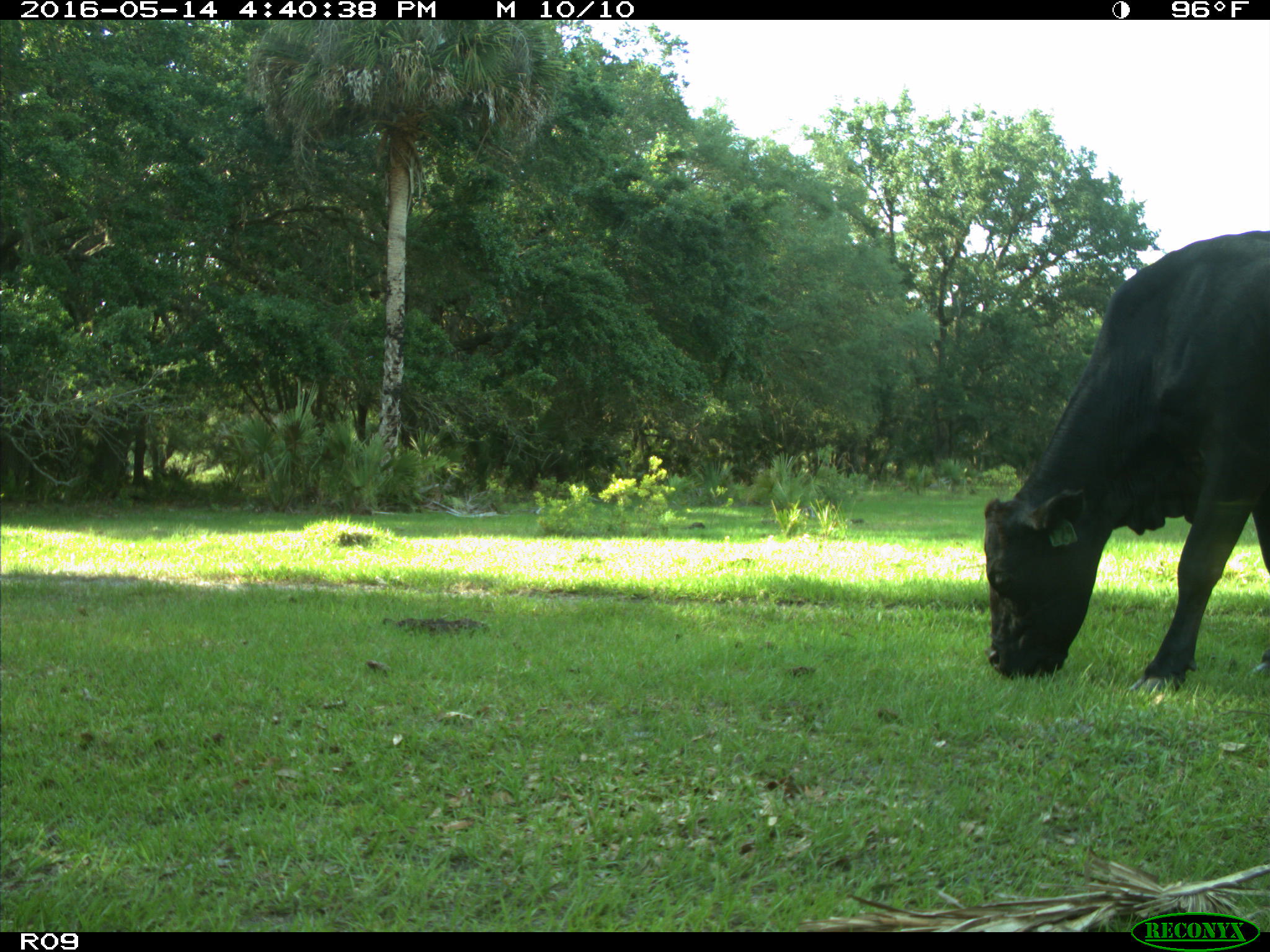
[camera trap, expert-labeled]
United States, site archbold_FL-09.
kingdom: Animalia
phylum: Chordata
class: Mammalia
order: Artiodactyla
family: Bovidae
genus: Bos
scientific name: Bos taurus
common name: domestic cow